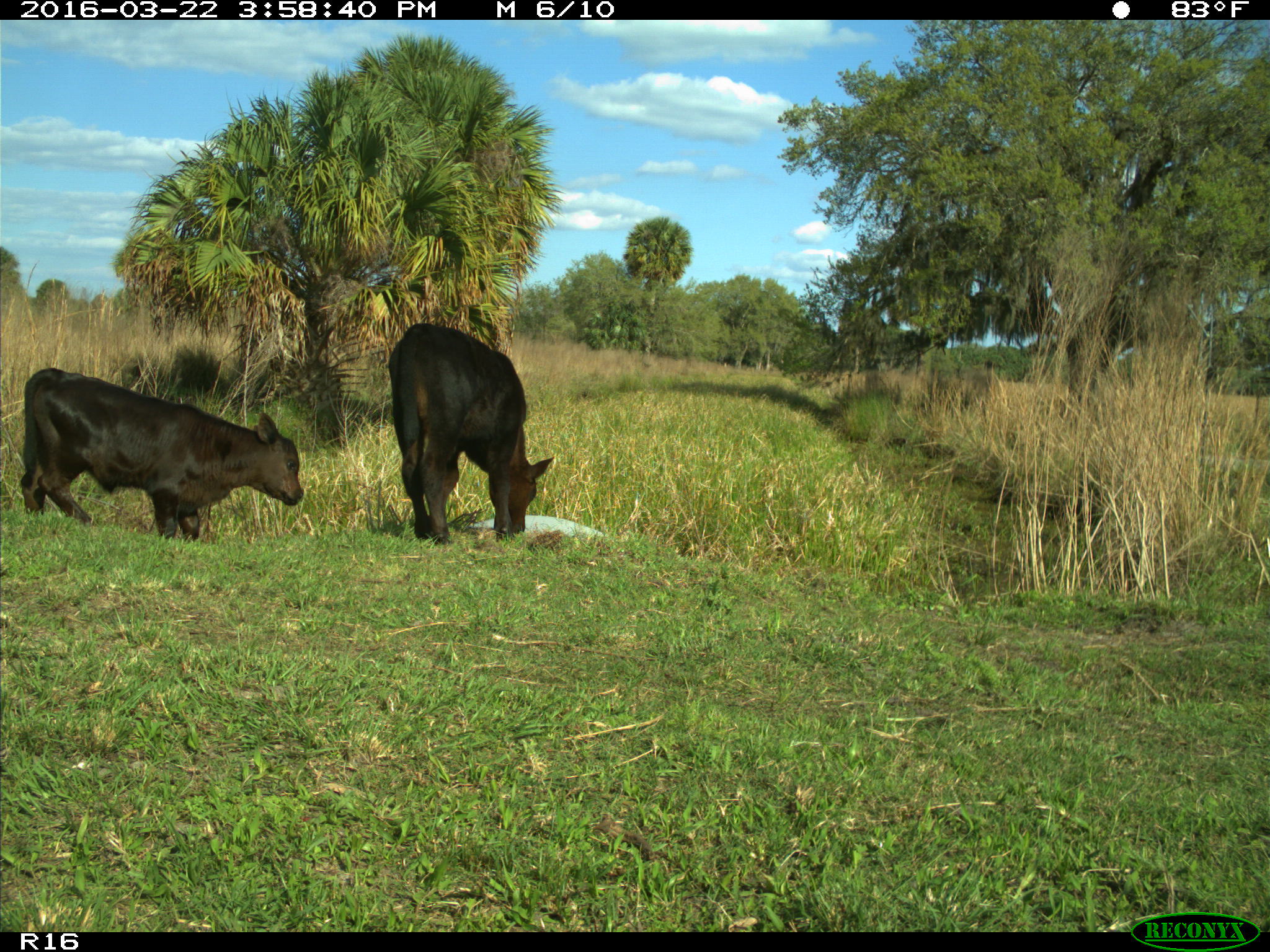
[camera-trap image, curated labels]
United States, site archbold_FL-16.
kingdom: Animalia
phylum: Chordata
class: Mammalia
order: Artiodactyla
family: Bovidae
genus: Bos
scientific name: Bos taurus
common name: domestic cow